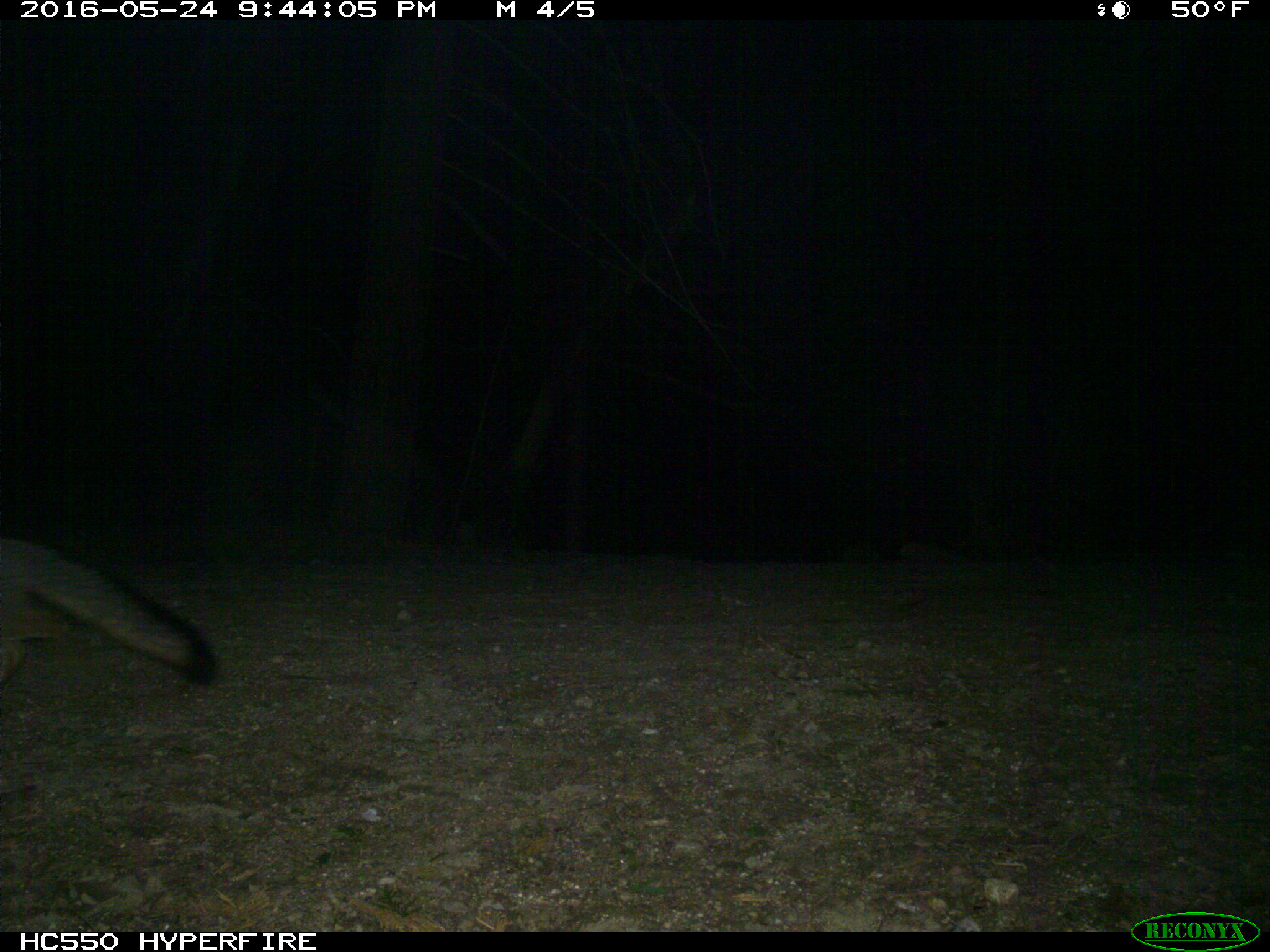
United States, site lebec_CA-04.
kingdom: Animalia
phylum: Chordata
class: Mammalia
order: Carnivora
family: Canidae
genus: Urocyon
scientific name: Urocyon cinereoargenteus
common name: gray fox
Urocyon cinereoargenteus (gray fox).